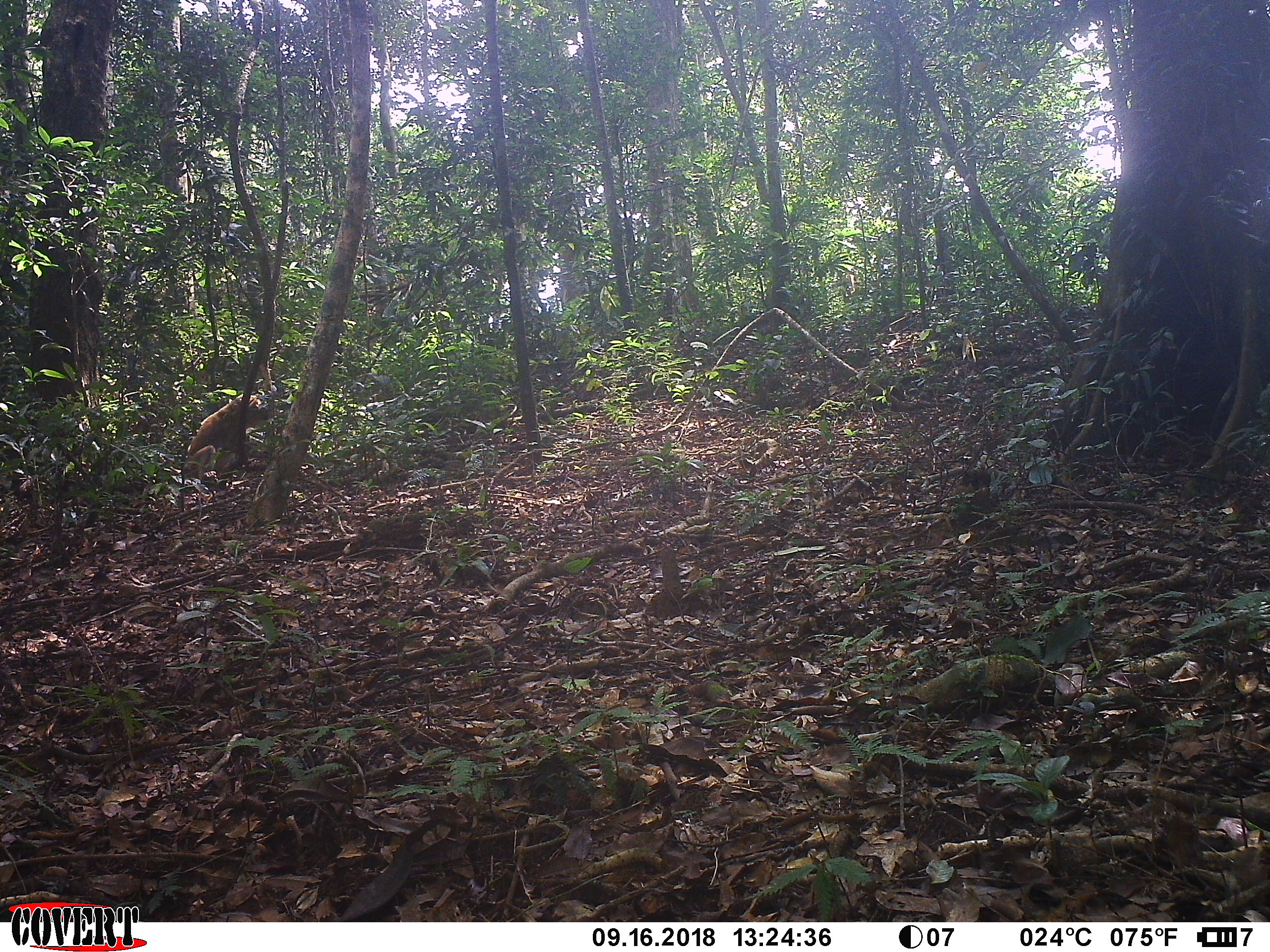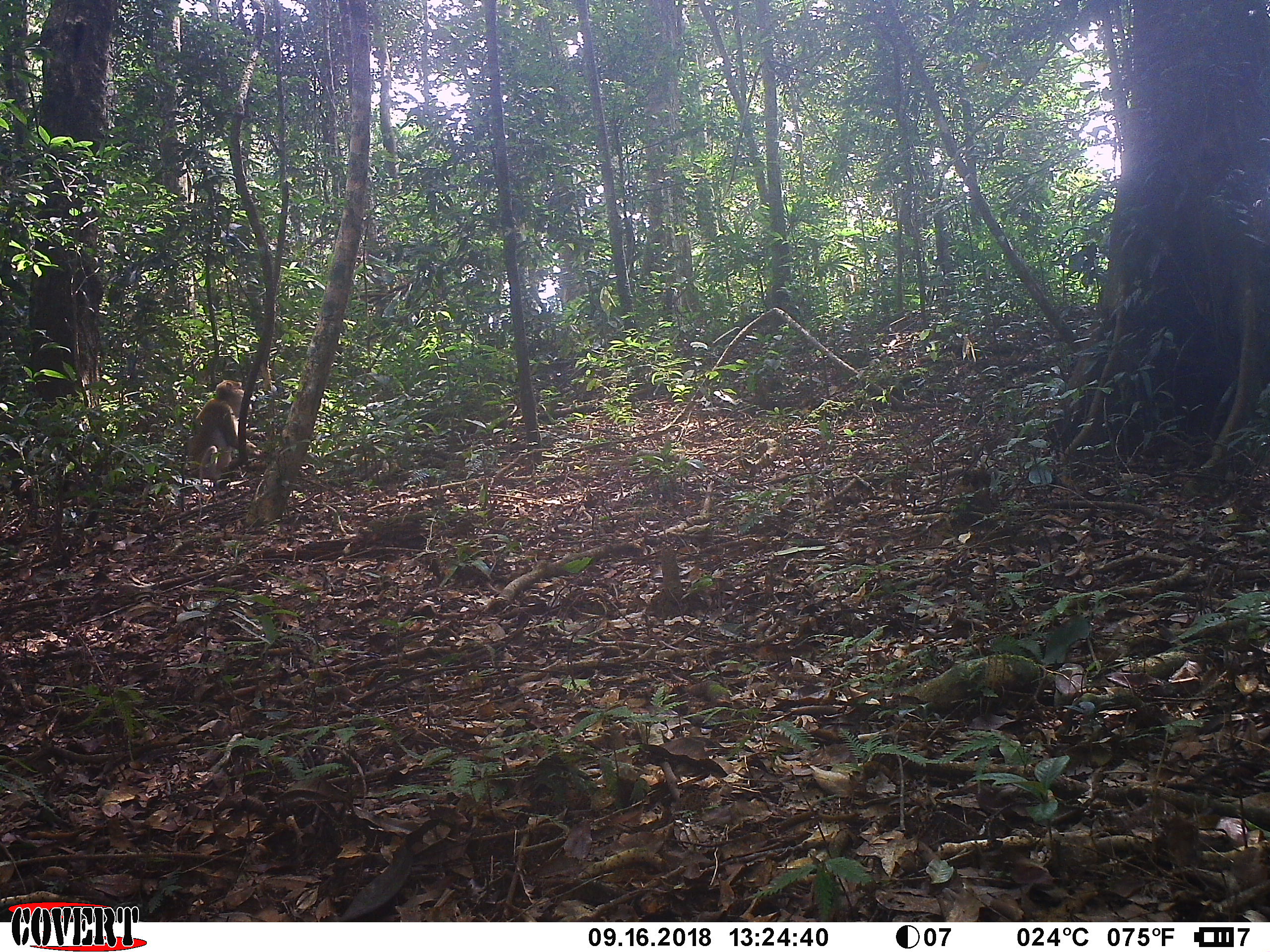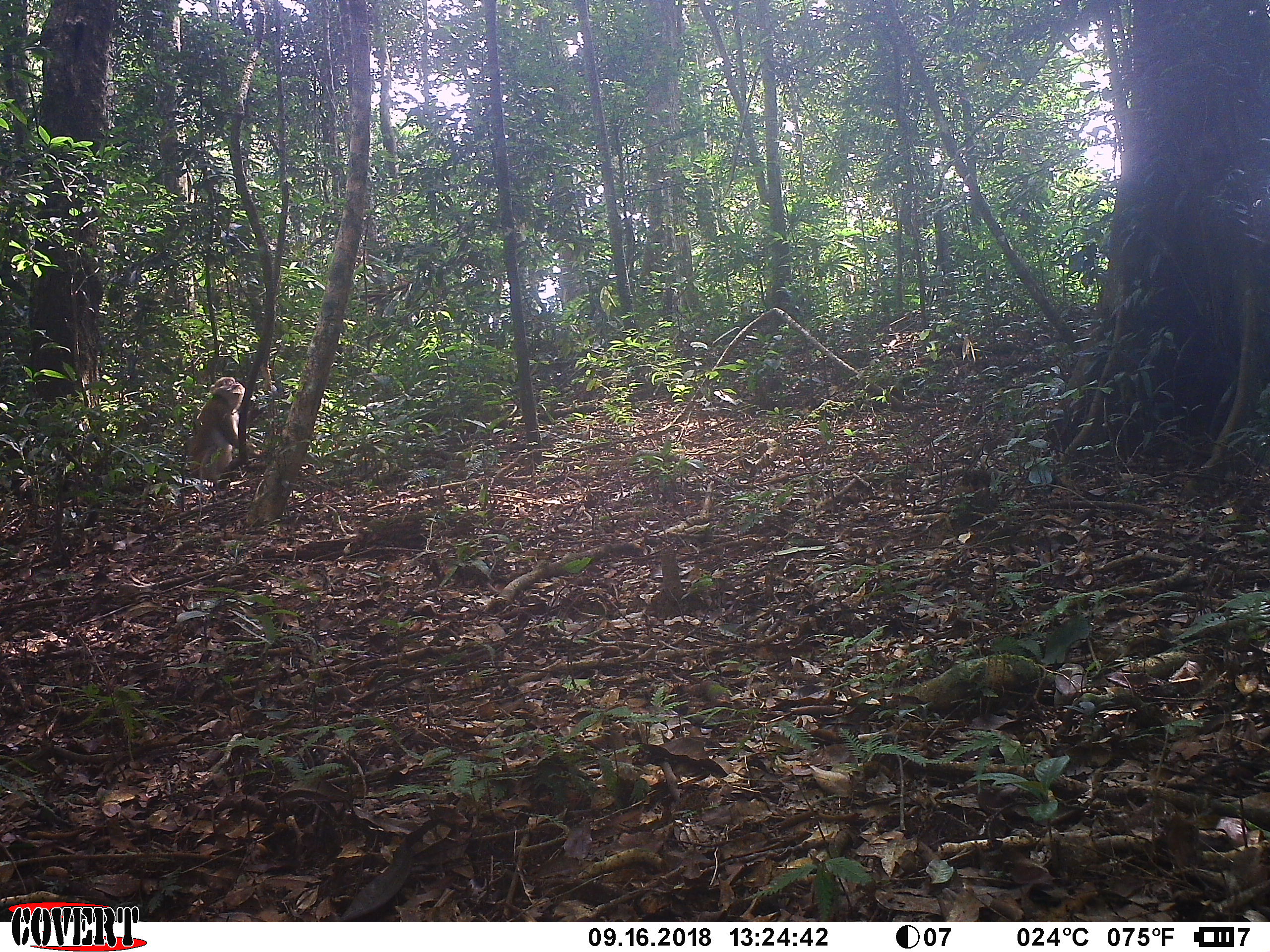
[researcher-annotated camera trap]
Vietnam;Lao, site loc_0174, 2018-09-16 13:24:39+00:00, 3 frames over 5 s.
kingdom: Animalia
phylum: Chordata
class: Mammalia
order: Primates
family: Cercopithecidae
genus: Macaca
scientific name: Macaca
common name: macaques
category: assam or rhesus macaque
Assam or rhesus macaque (macaques) (Macaca). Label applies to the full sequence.